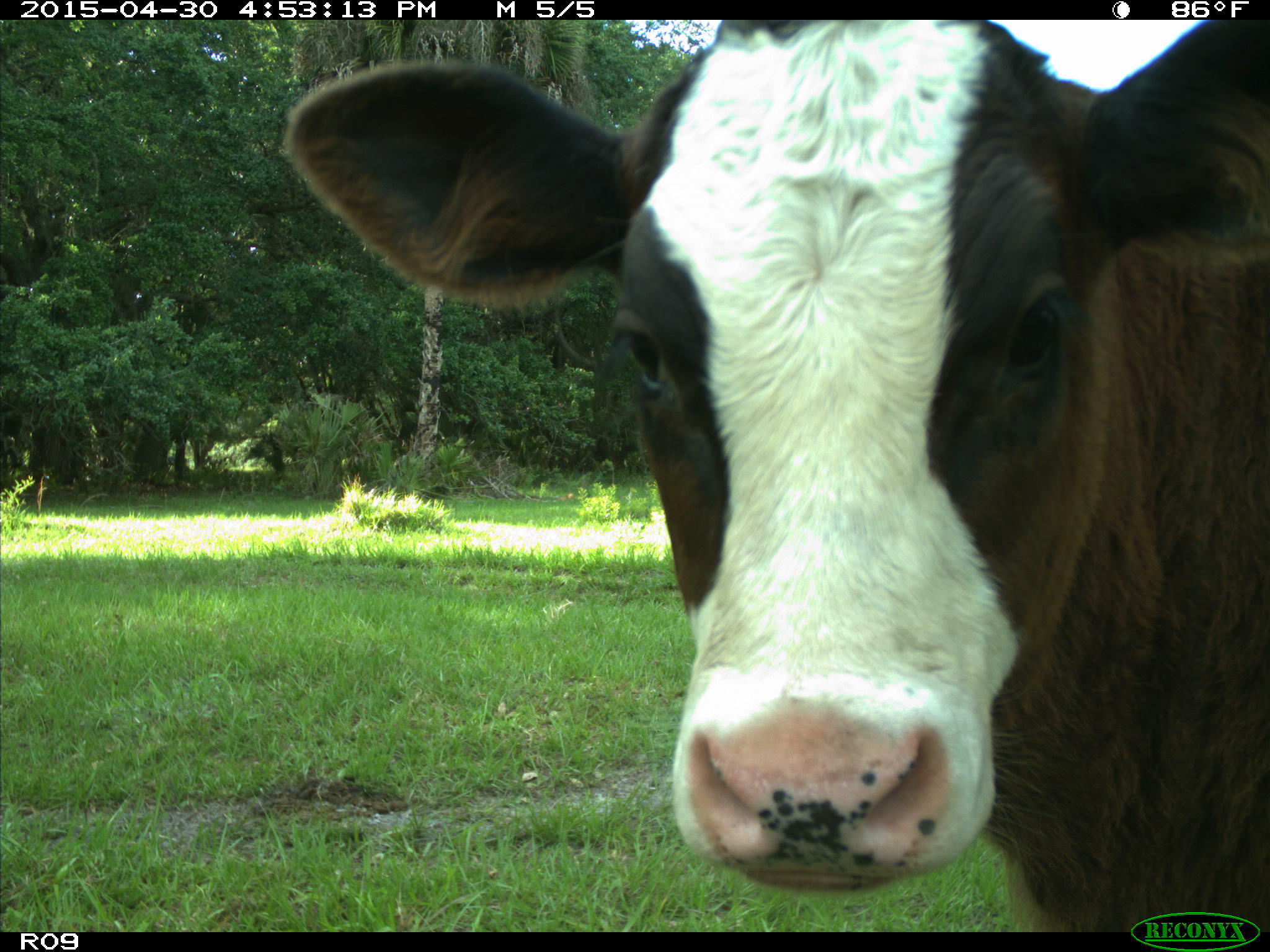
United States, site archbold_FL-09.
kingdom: Animalia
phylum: Chordata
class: Mammalia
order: Artiodactyla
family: Bovidae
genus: Bos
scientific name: Bos taurus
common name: domestic cow